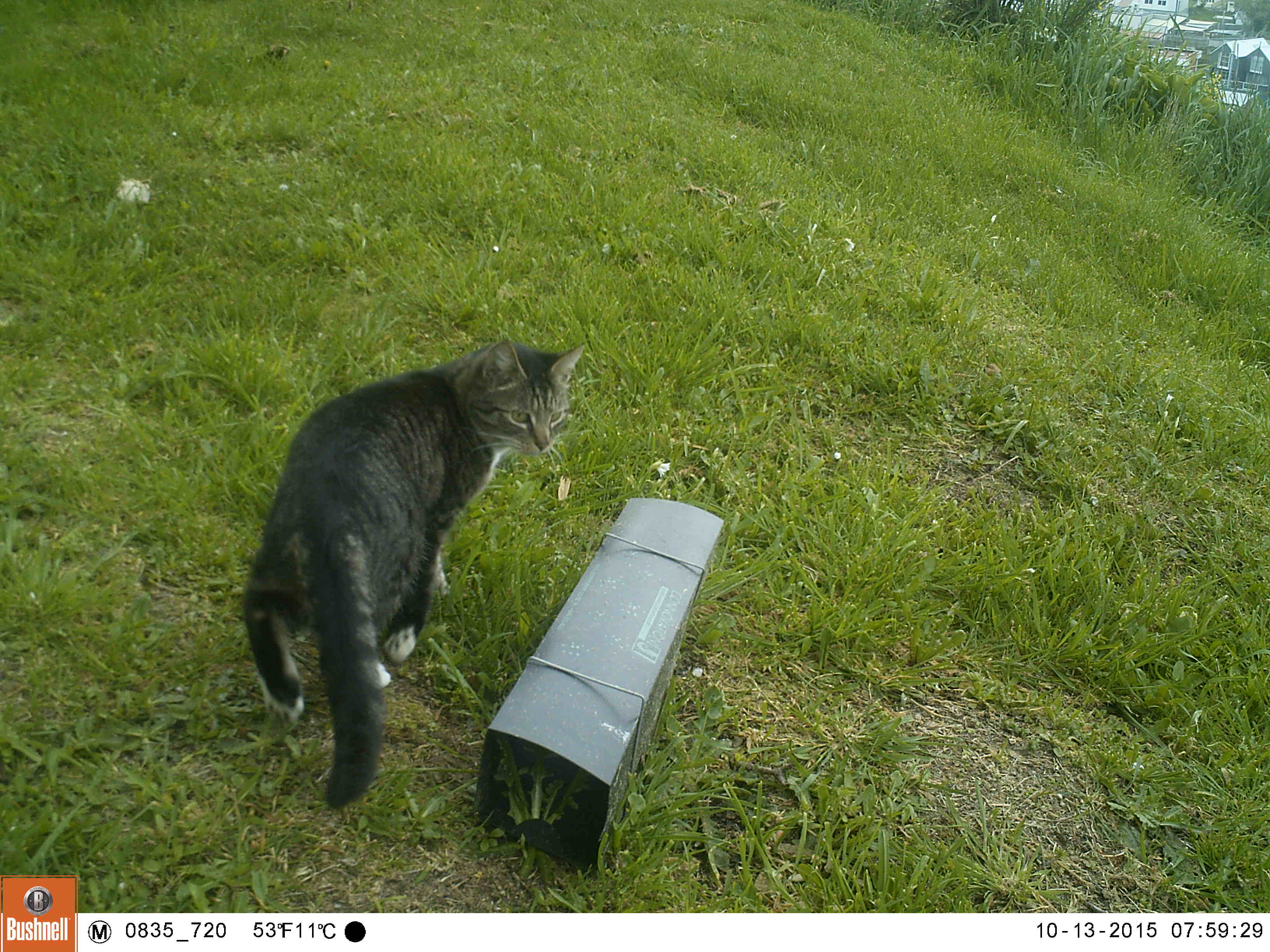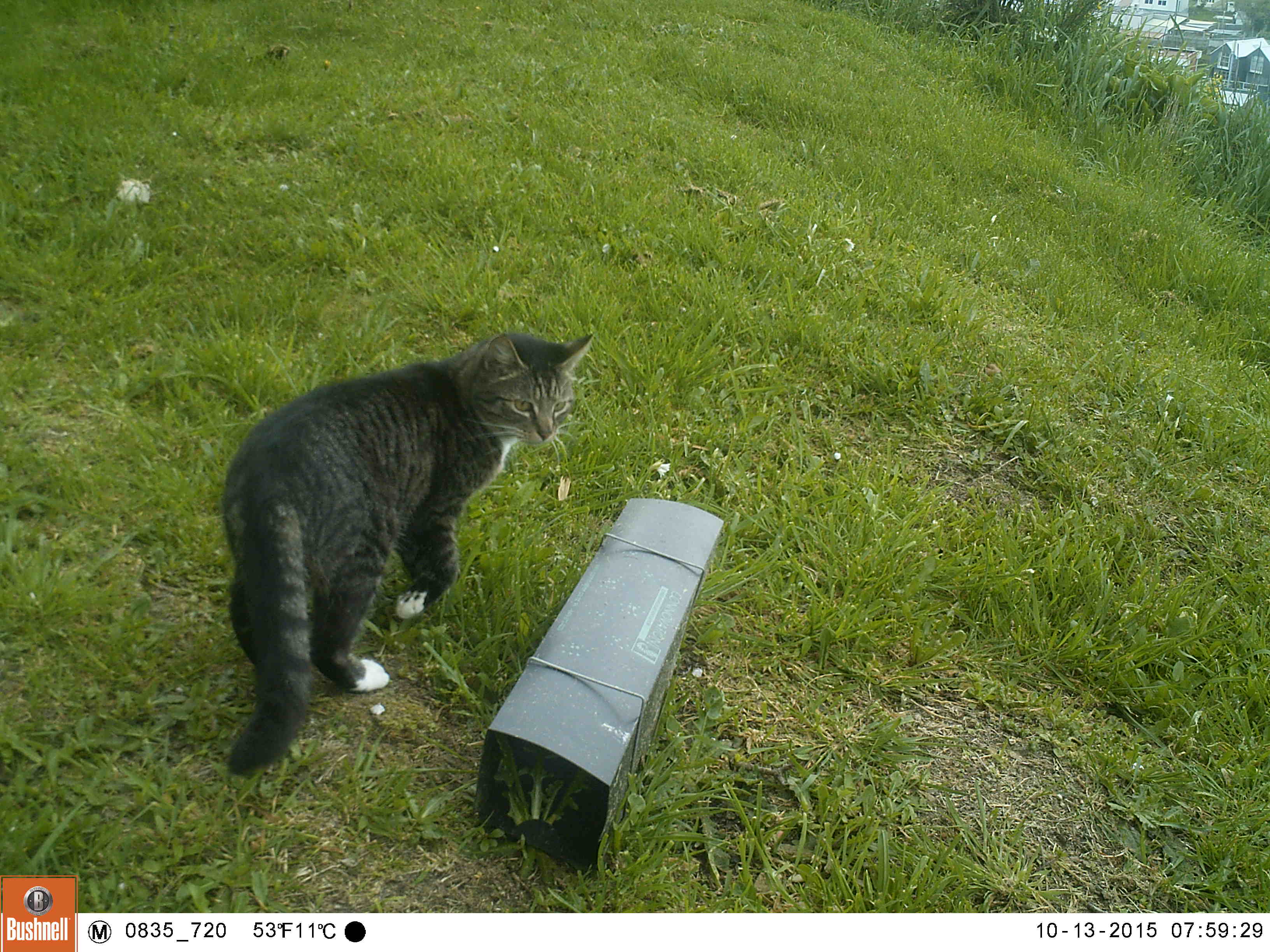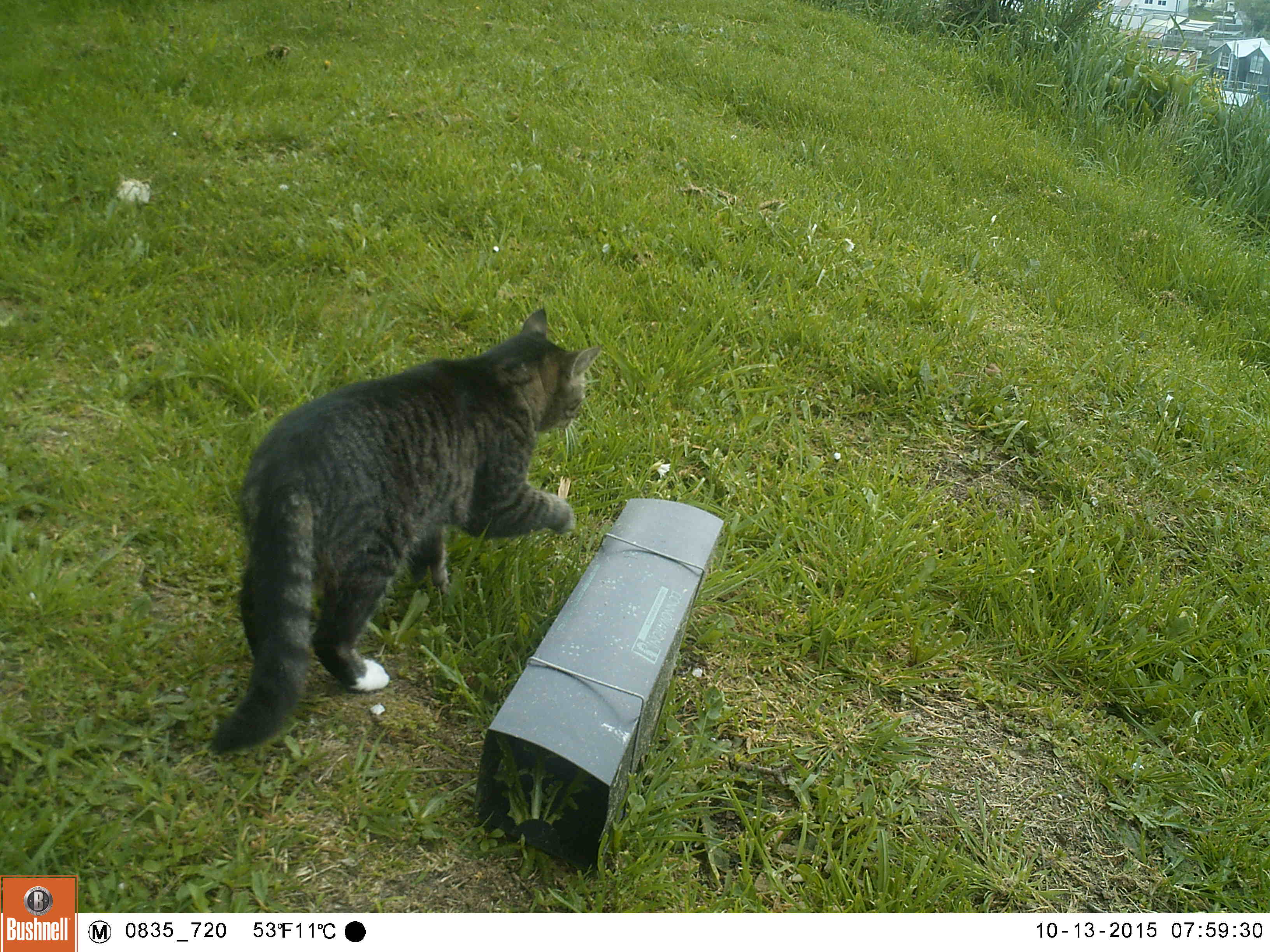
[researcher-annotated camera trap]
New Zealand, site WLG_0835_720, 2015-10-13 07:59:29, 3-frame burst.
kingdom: Animalia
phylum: Chordata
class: Mammalia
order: Carnivora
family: Felidae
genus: Felis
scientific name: Felis catus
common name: domestic cat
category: cat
Cat (domestic cat) (Felis catus).